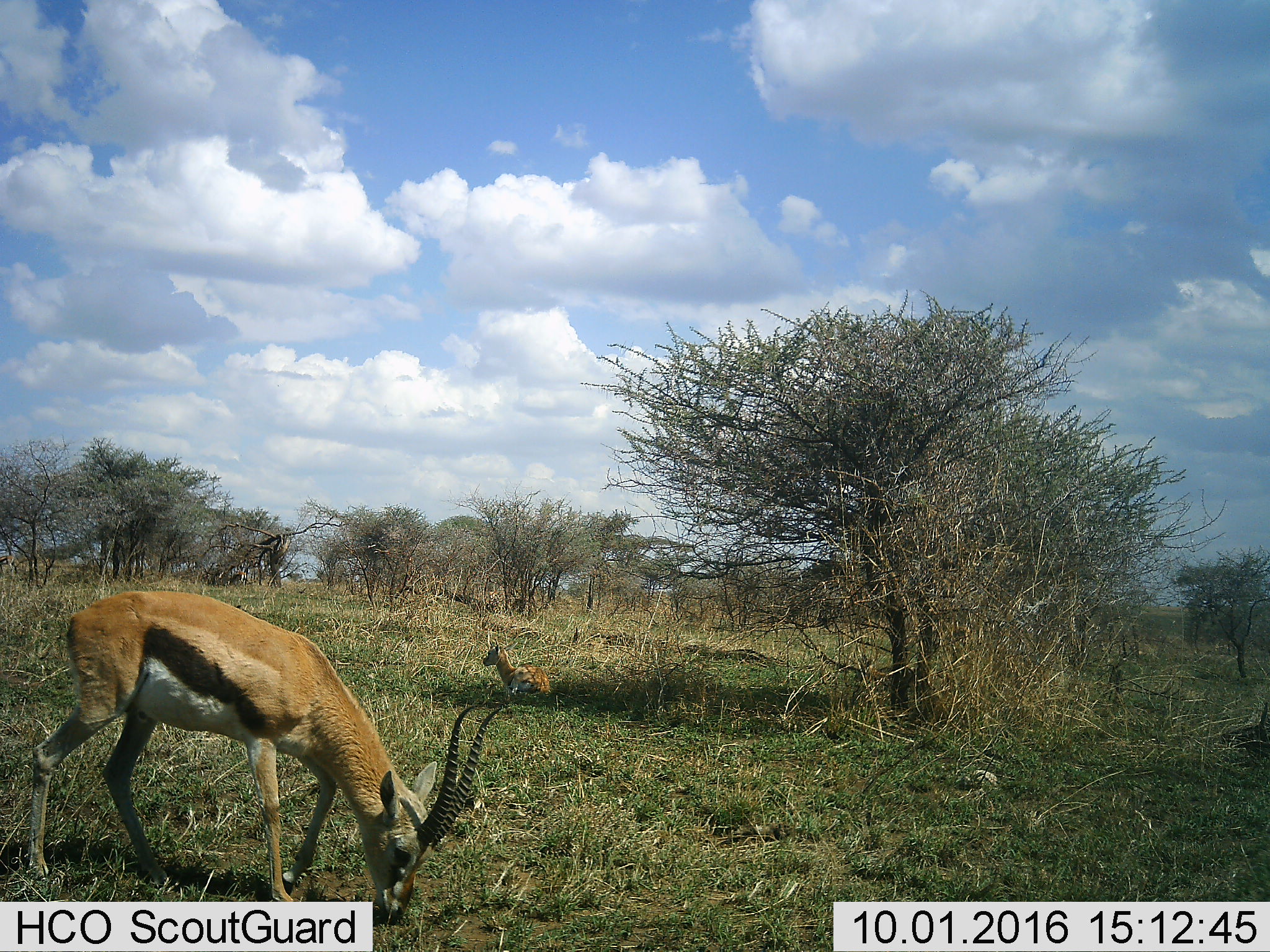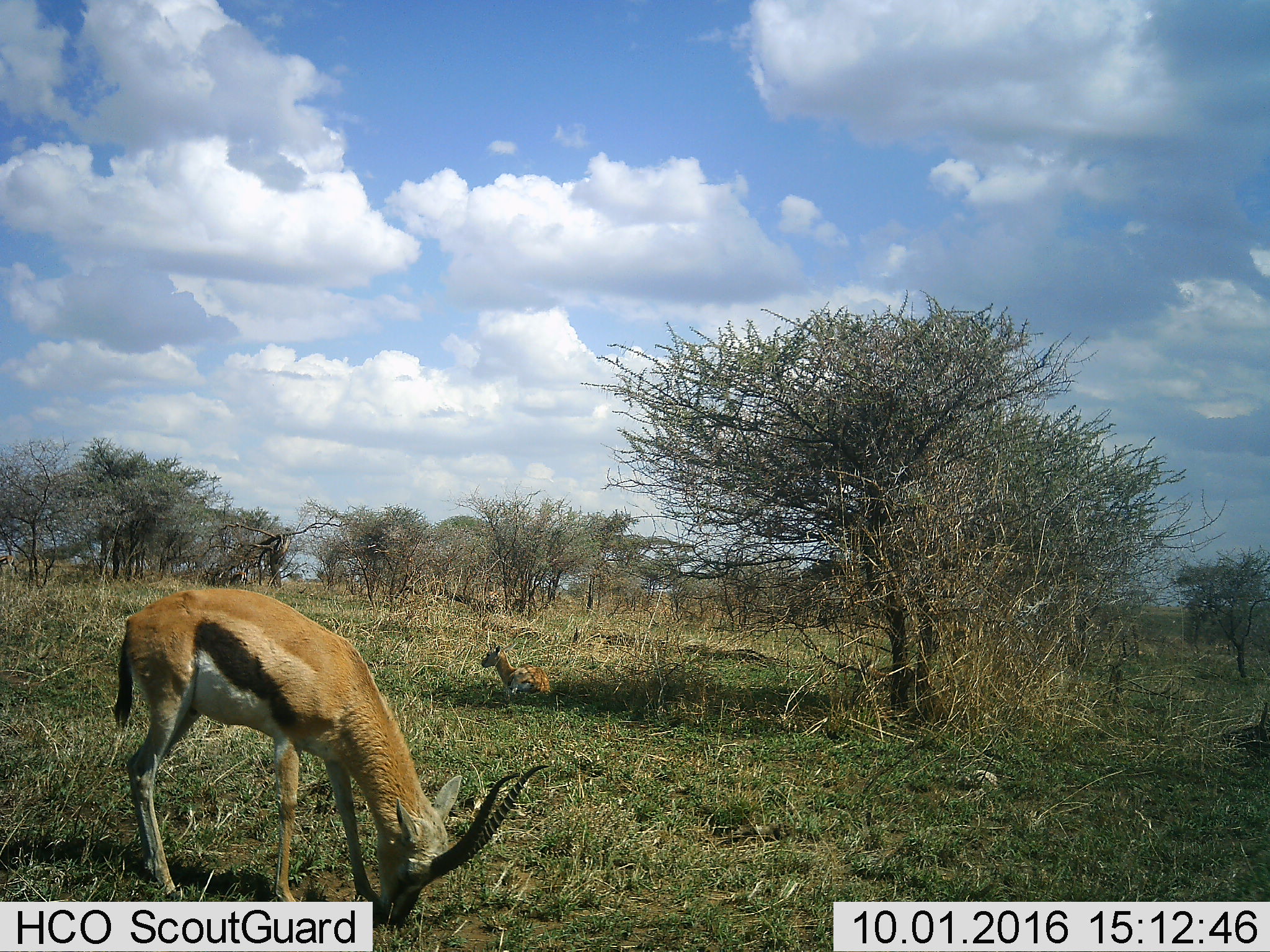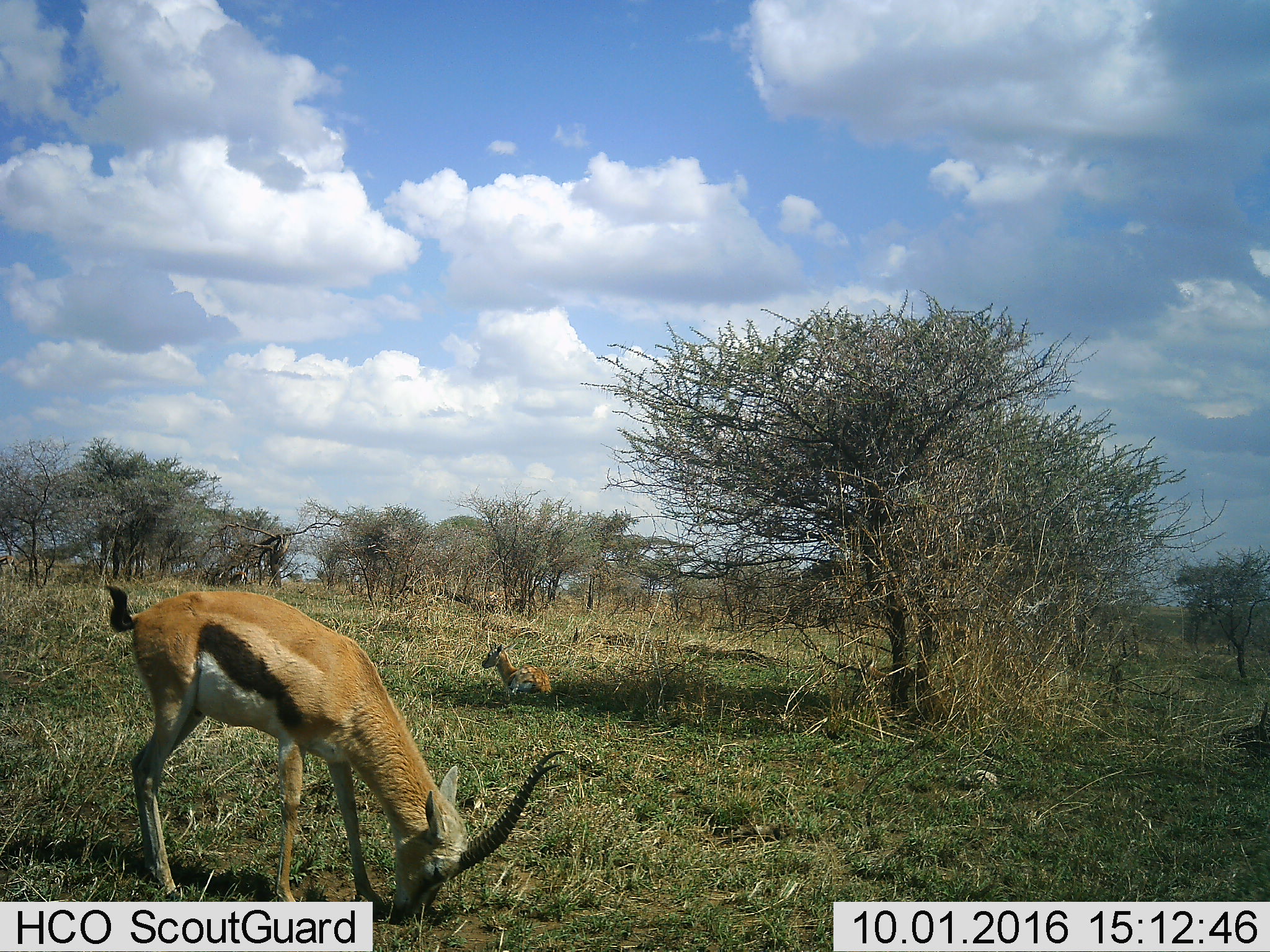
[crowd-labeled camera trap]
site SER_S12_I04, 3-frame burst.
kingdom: Animalia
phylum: Chordata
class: Mammalia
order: Artiodactyla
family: Bovidae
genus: Eudorcas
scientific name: Eudorcas thomsonii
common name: thomson's gazelle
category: gazellethomsons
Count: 2.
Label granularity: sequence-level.